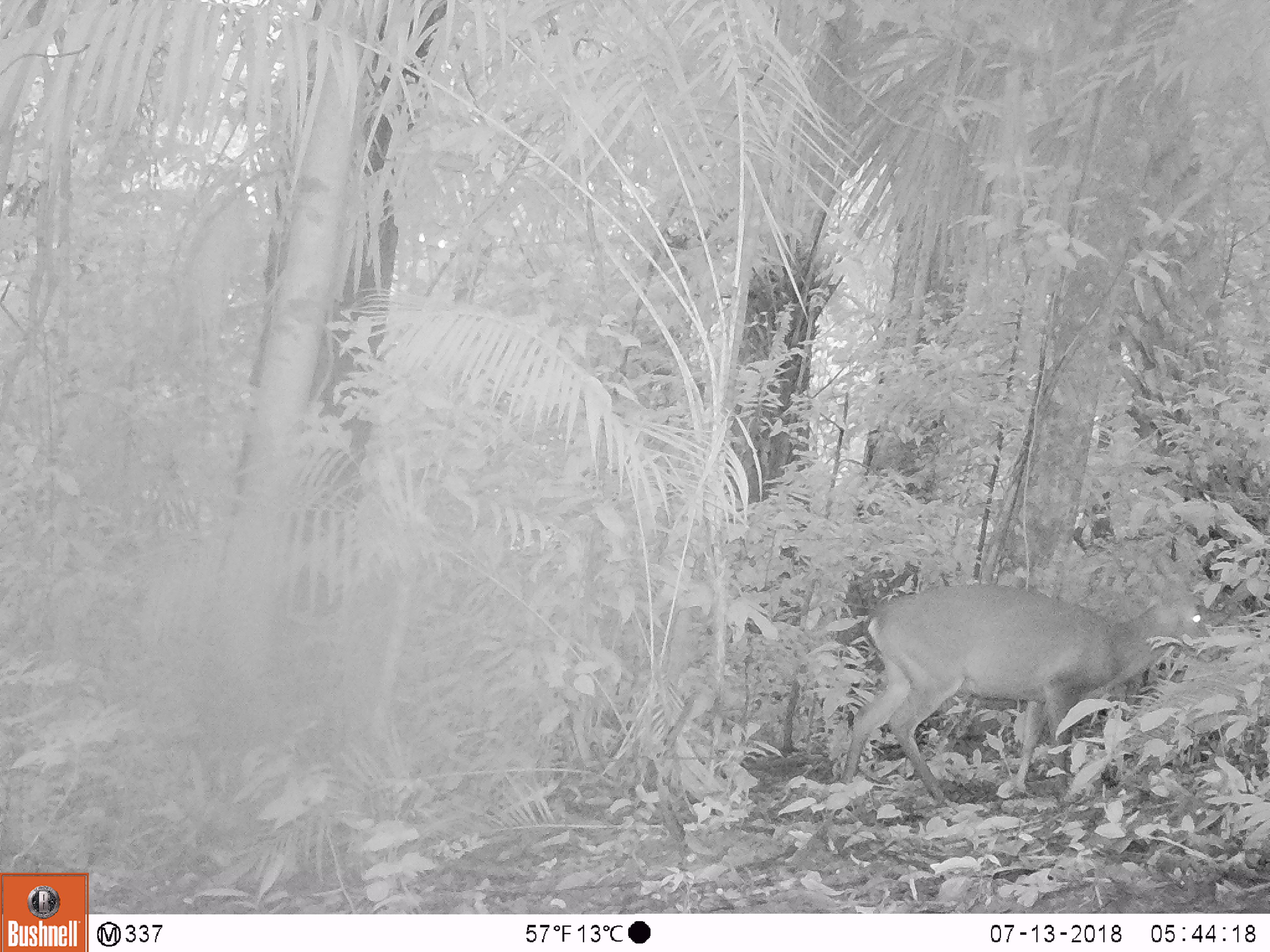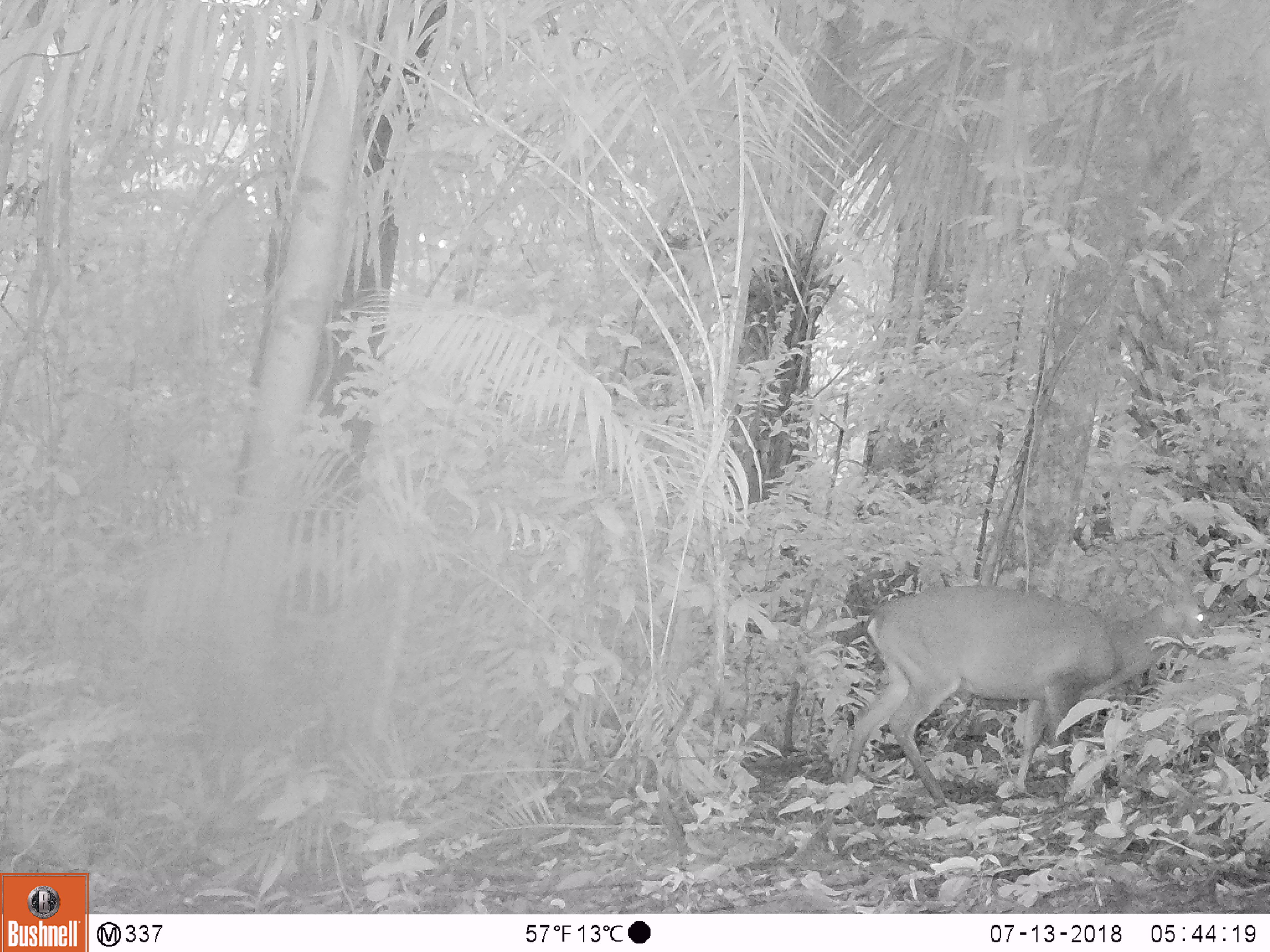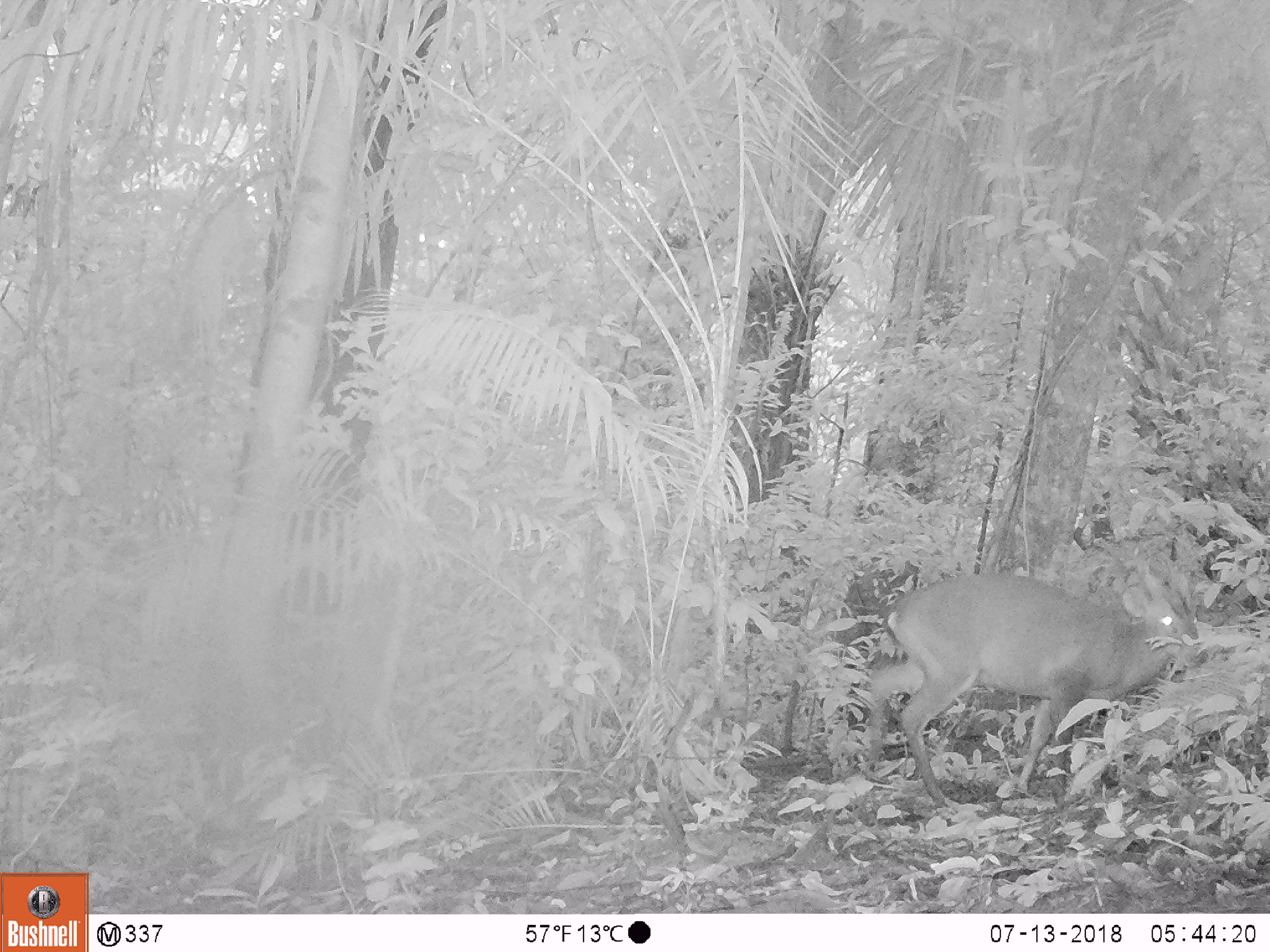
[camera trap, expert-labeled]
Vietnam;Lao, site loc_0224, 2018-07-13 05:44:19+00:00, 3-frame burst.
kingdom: Animalia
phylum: Chordata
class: Mammalia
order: Artiodactyla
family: Cervidae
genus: Muntiacus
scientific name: Muntiacus vuquangensis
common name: large-antlered muntjac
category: large antlered muntjac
Large antlered muntjac (large-antlered muntjac) (Muntiacus vuquangensis). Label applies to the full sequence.